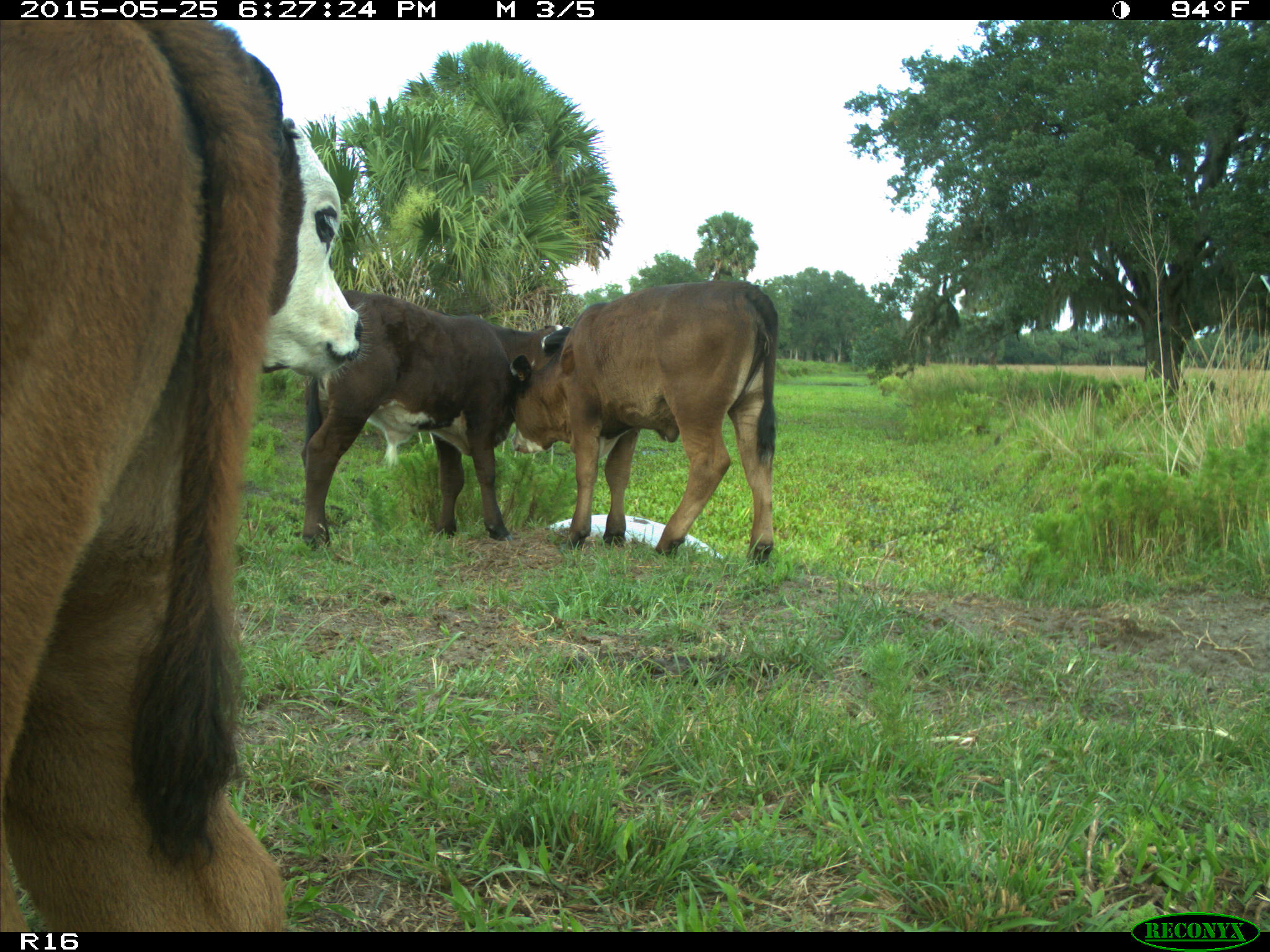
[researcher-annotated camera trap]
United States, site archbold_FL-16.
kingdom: Animalia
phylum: Chordata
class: Mammalia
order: Artiodactyla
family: Bovidae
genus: Bos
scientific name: Bos taurus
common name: domestic cow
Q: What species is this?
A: Bos taurus (domestic cow).